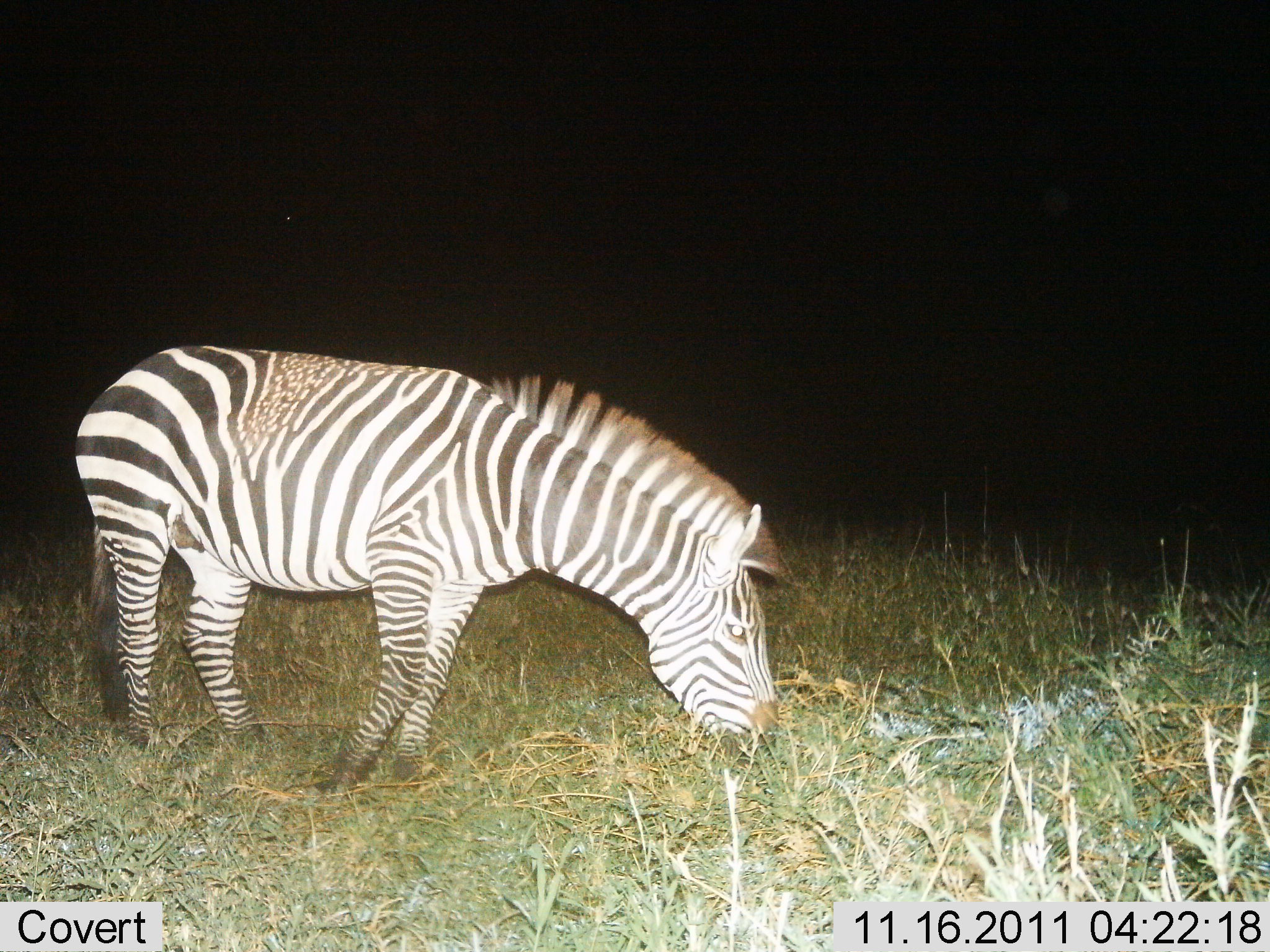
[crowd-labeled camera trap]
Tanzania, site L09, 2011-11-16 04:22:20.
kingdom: Animalia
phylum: Chordata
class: Mammalia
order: Perissodactyla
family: Equidae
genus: Equus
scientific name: Equus quagga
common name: plains zebra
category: zebra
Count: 1.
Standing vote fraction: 8%.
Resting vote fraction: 0%.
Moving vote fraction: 0%.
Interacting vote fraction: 0%.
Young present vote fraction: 0%.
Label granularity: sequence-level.